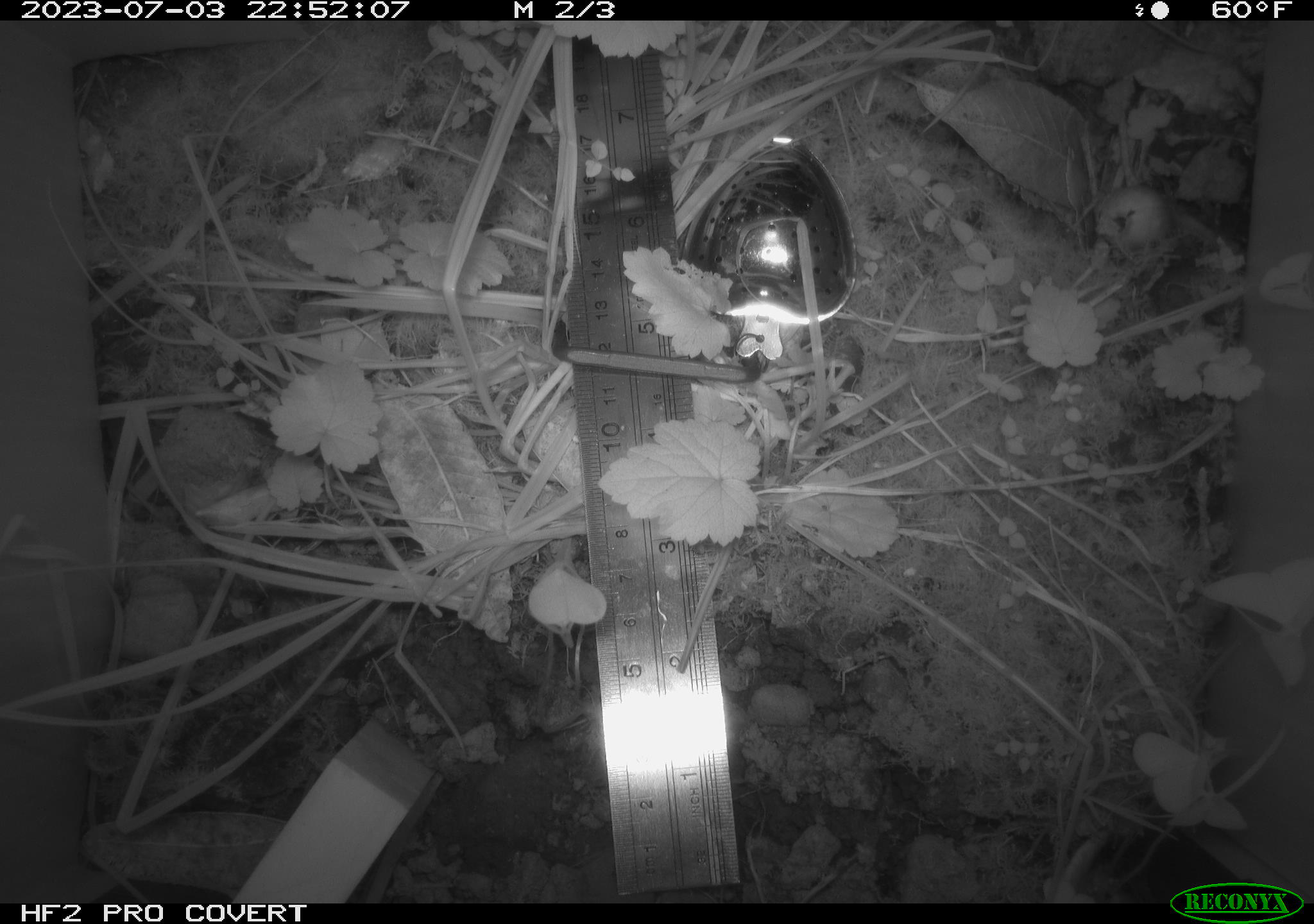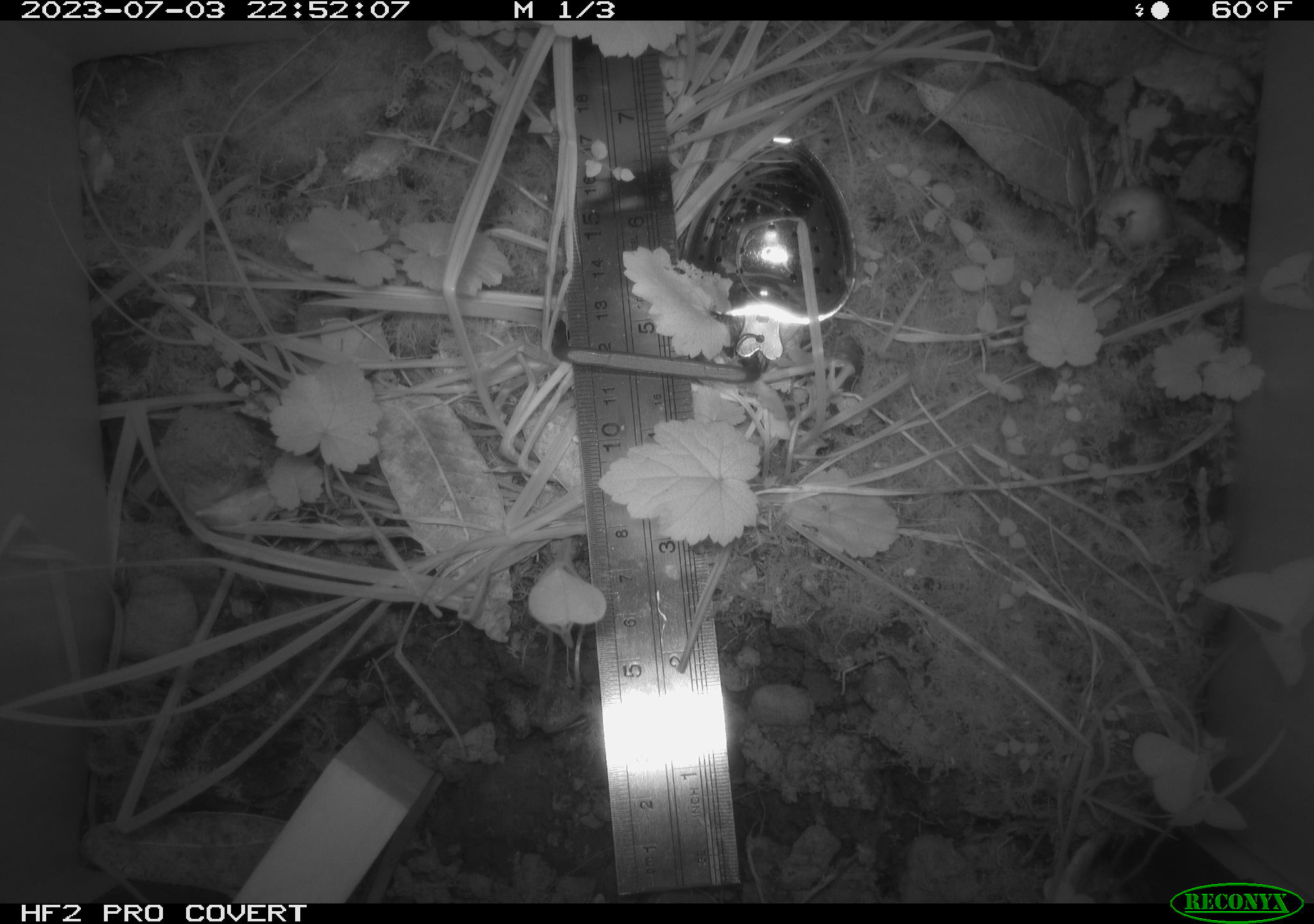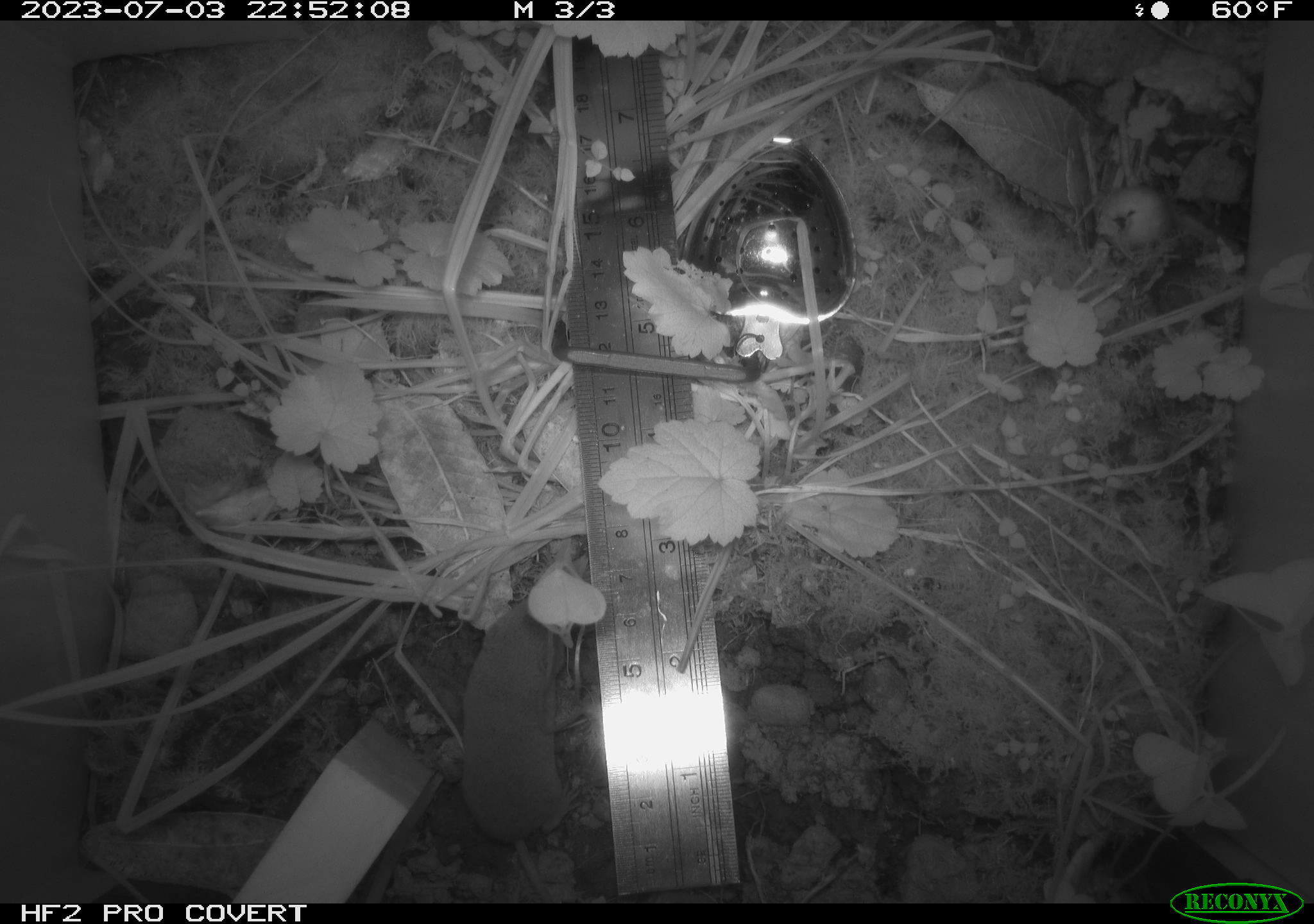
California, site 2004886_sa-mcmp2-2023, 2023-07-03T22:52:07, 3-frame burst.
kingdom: Animalia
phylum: Chordata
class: Mammalia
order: Eulipotyphla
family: Soricidae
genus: Sorex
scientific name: Sorex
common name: long-tailed shrew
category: sorex species